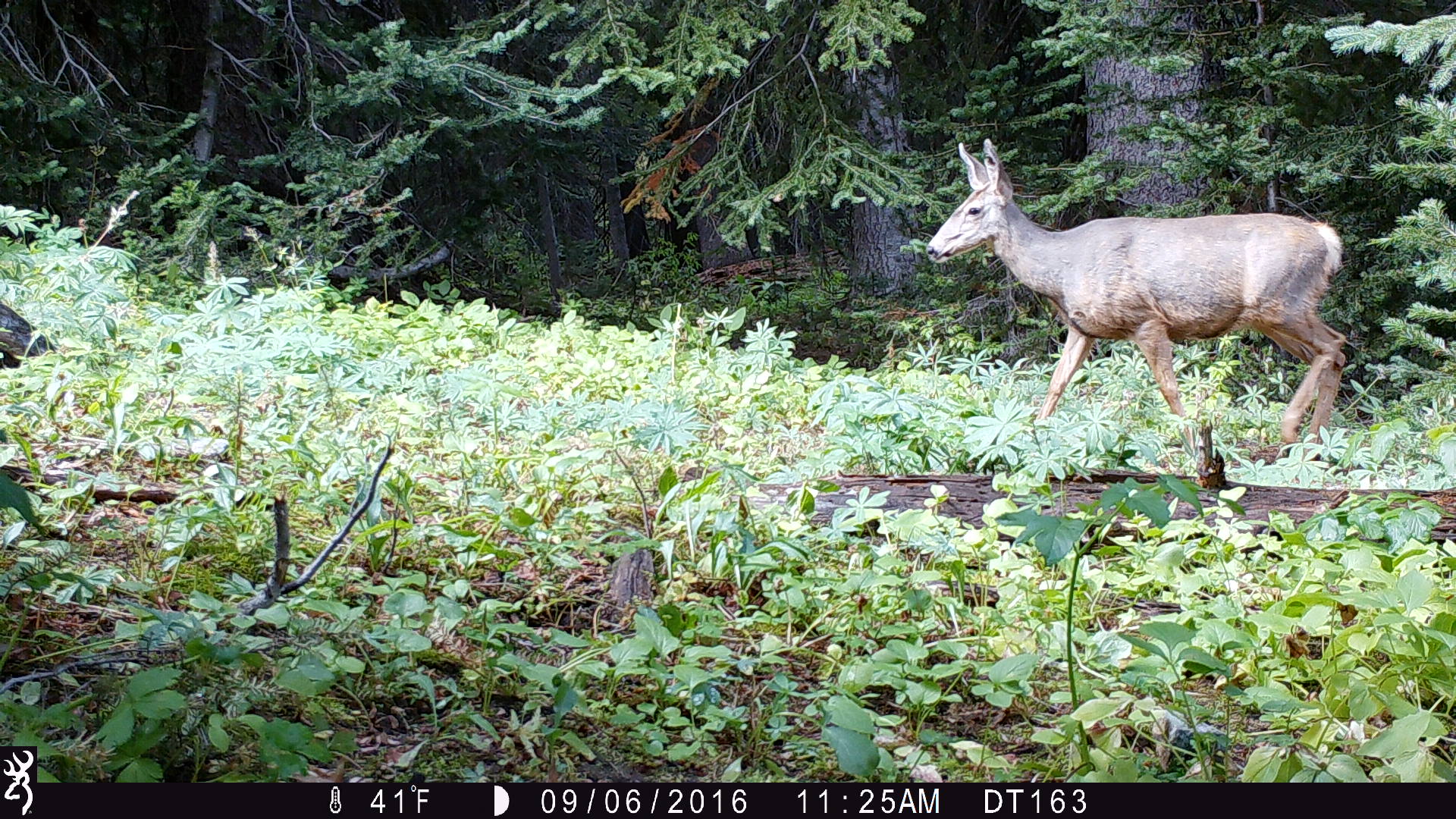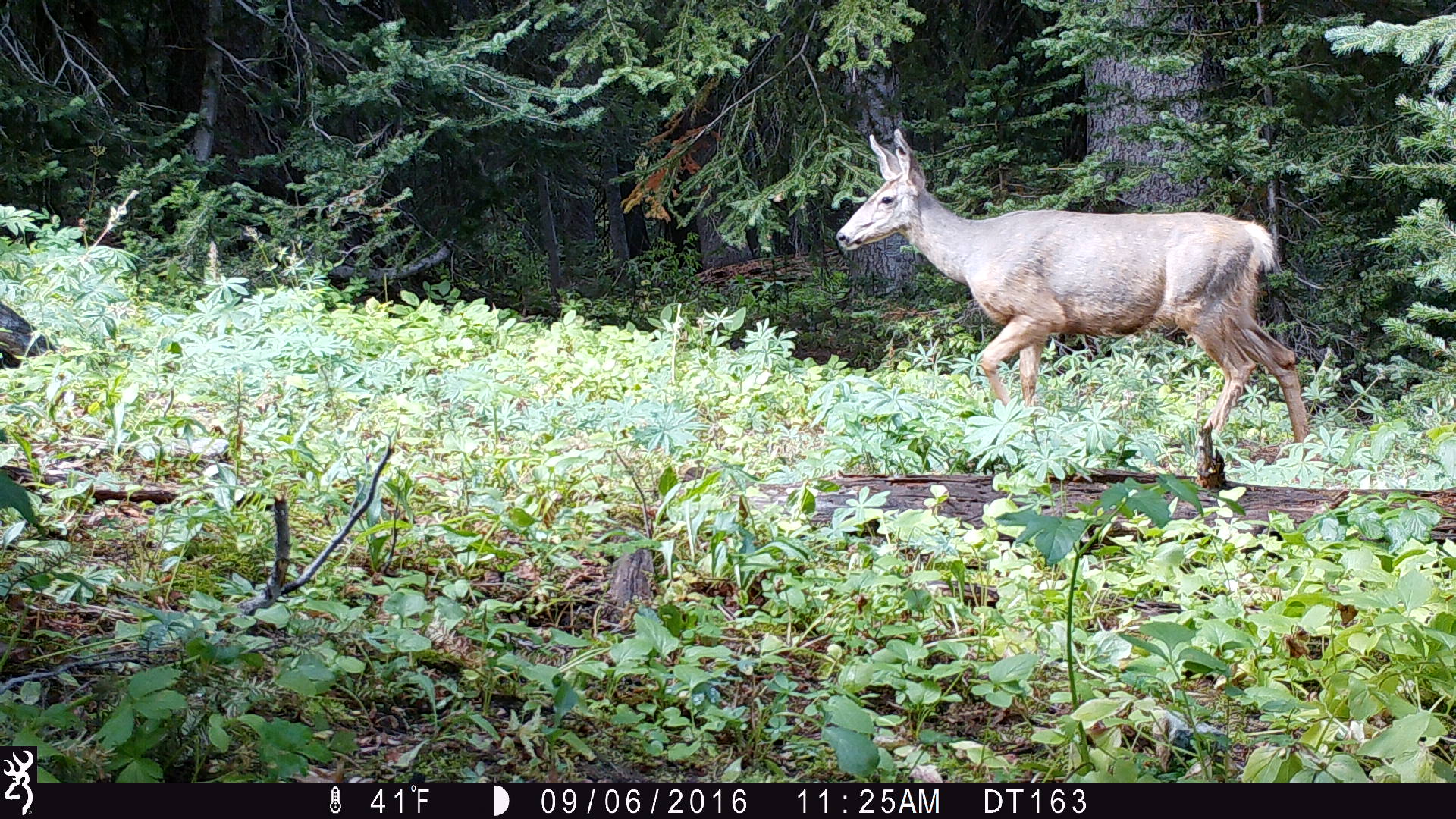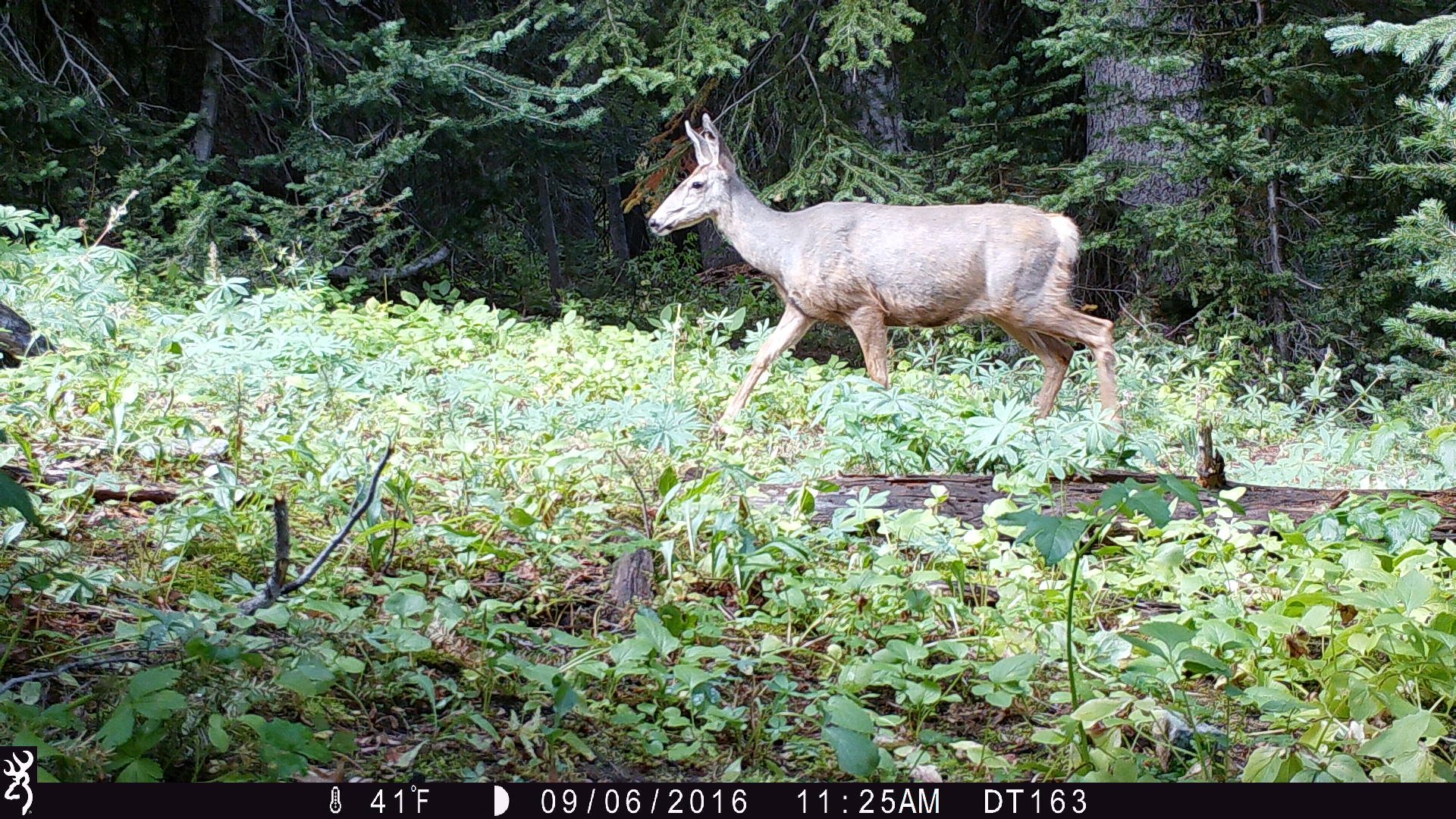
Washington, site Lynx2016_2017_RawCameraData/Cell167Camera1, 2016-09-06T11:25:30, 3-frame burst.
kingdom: Animalia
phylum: Chordata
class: Mammalia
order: Artiodactyla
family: Cervidae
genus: Odocoileus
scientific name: Odocoileus hemionus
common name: mule deer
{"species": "Odocoileus hemionus (mule deer)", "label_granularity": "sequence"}